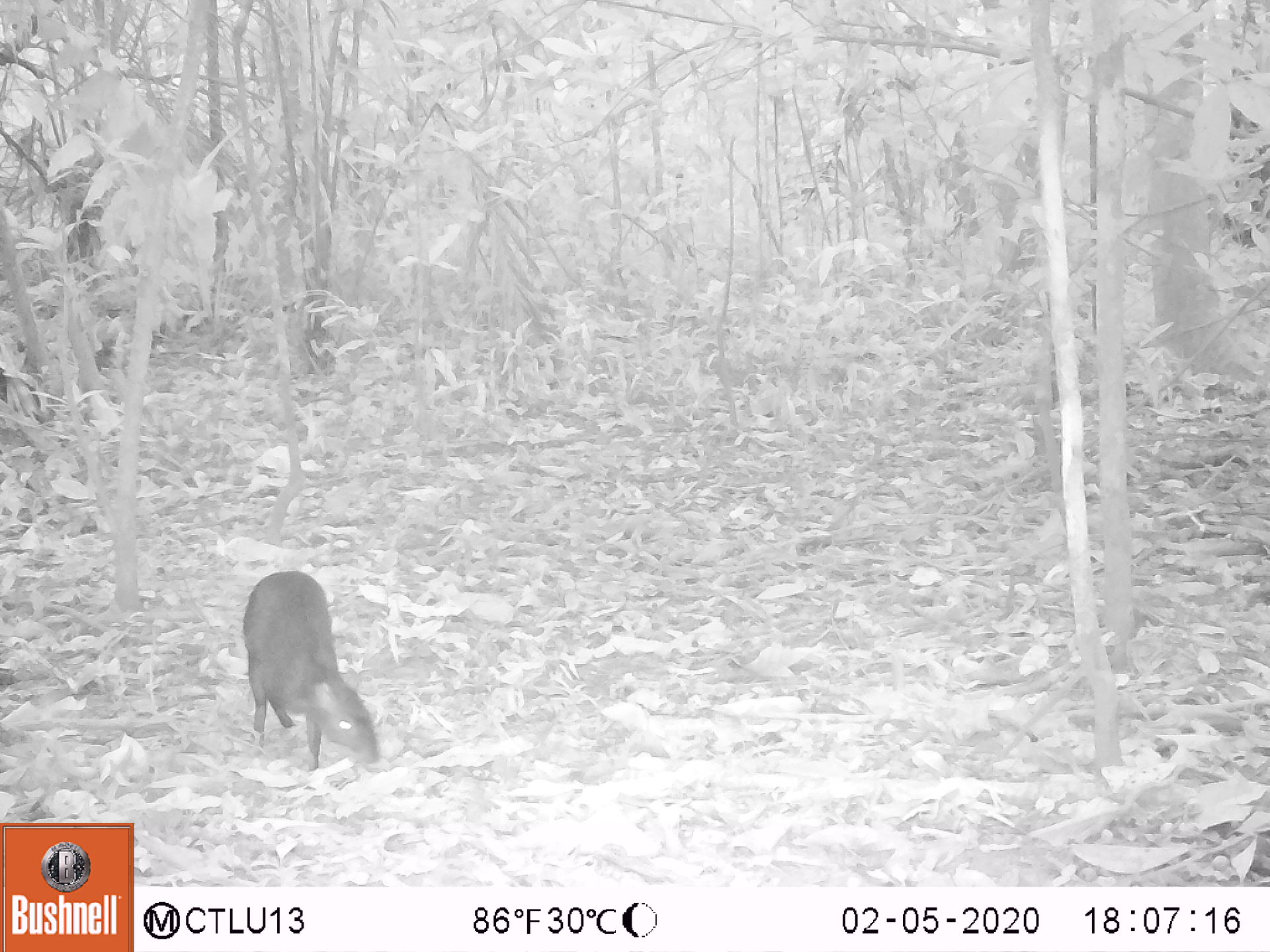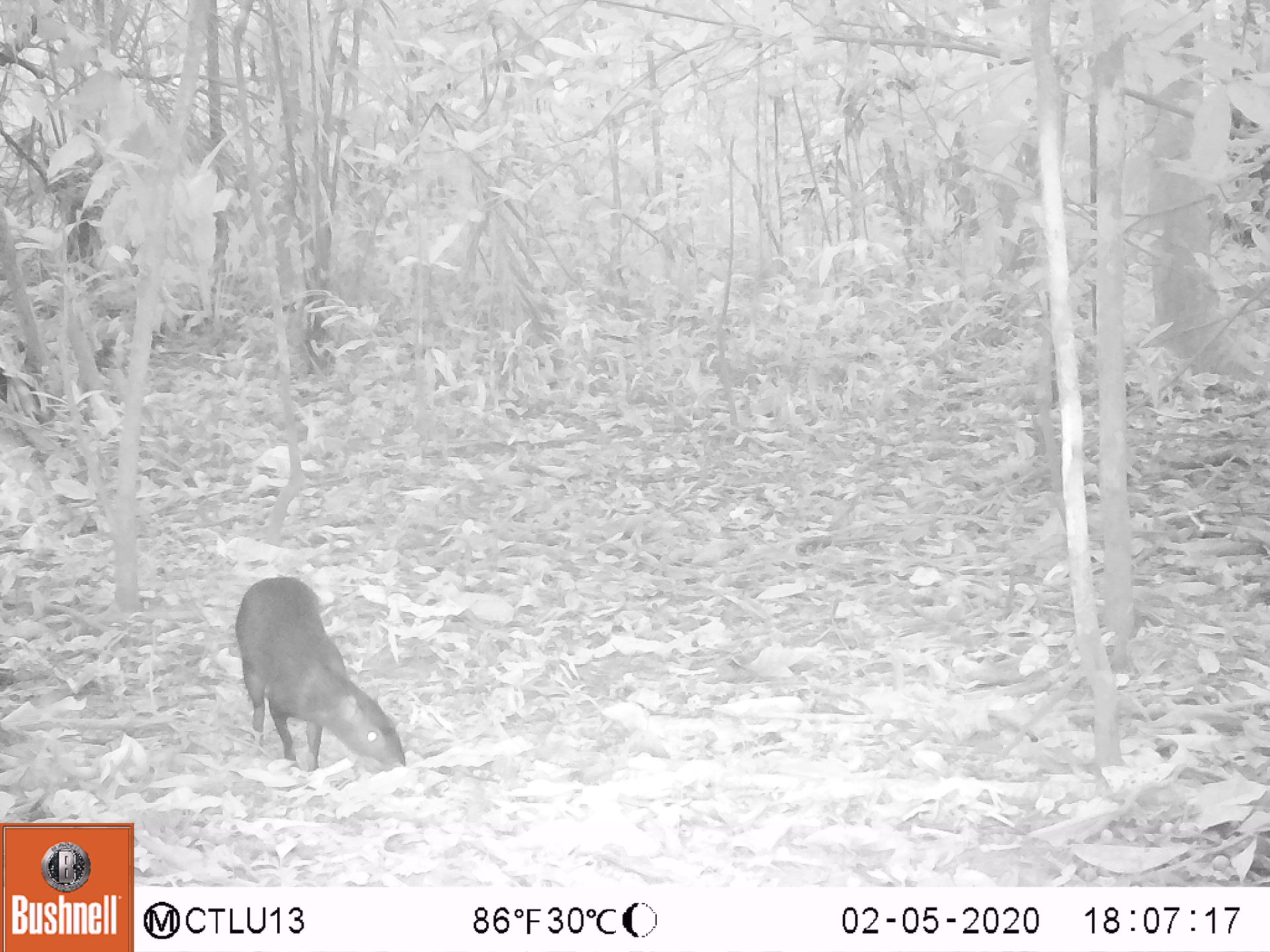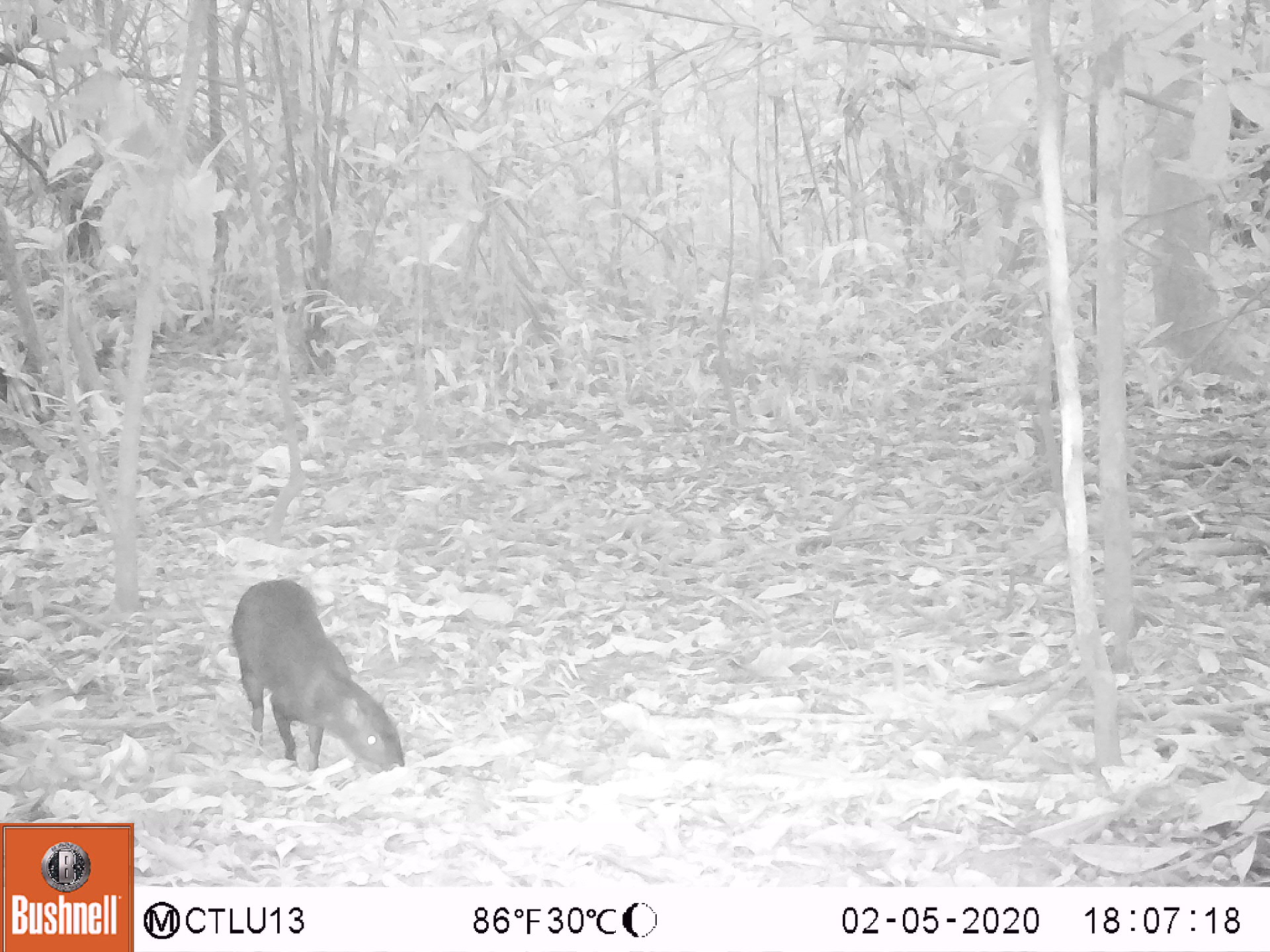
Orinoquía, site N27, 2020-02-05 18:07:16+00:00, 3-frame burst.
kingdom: Animalia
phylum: Chordata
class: Mammalia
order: Rodentia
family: Dasyproctidae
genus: Dasyprocta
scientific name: Dasyprocta fuliginosa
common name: black agouti